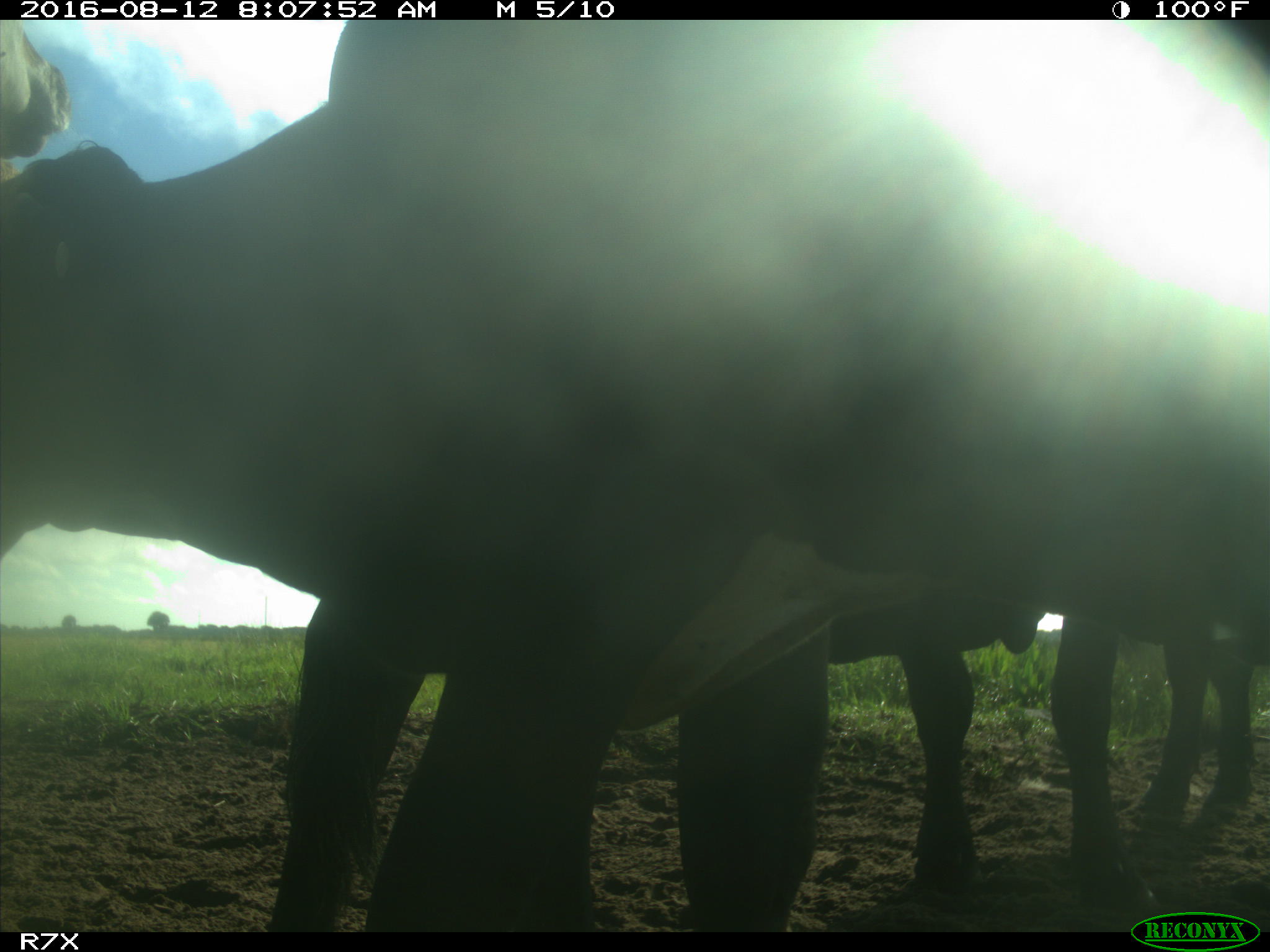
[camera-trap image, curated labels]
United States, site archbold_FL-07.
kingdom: Animalia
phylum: Chordata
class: Mammalia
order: Artiodactyla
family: Bovidae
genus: Bos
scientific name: Bos taurus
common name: domestic cow